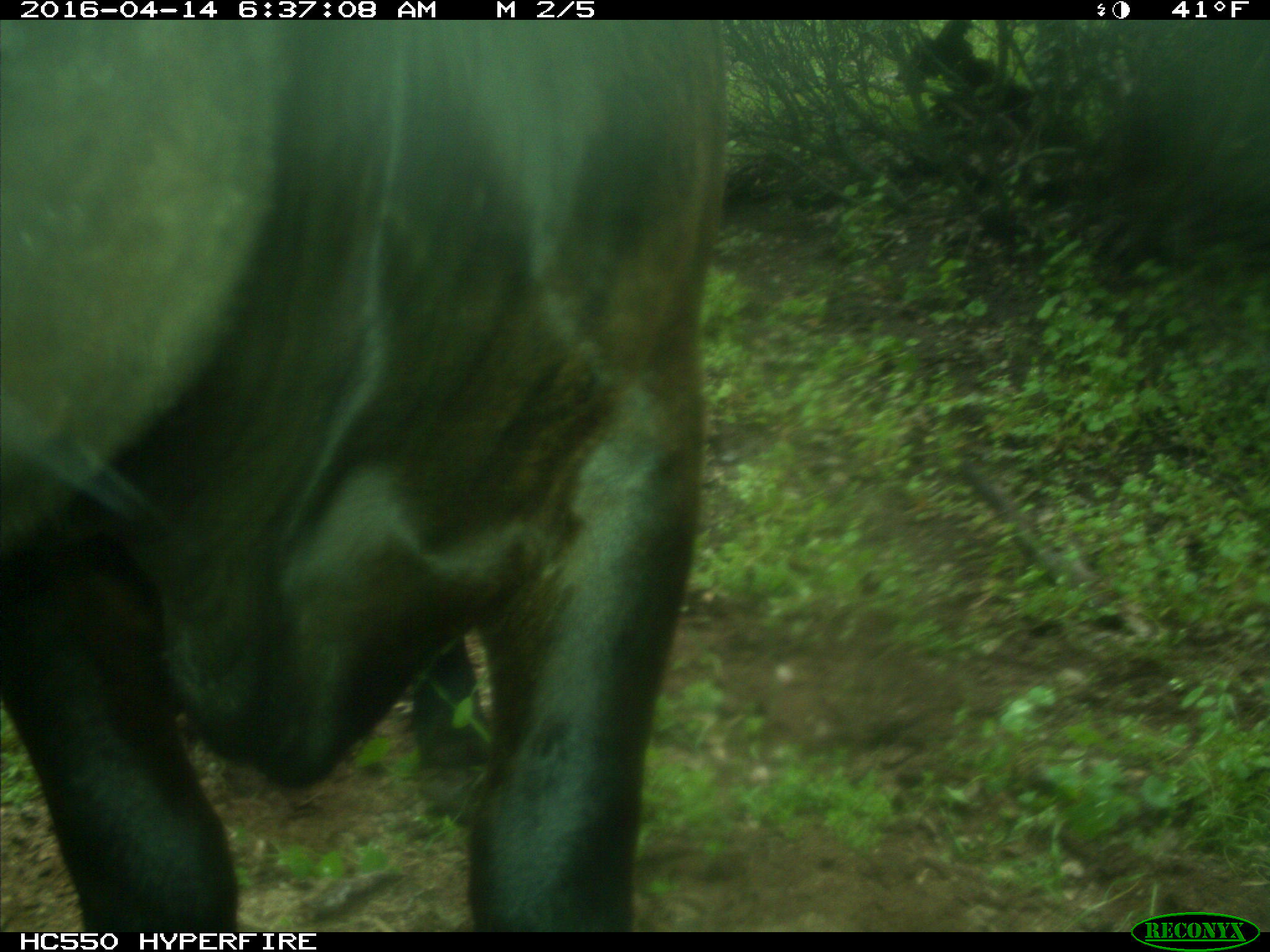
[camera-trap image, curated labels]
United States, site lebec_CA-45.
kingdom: Animalia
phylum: Chordata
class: Mammalia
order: Artiodactyla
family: Bovidae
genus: Bos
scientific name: Bos taurus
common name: domestic cow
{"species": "Bos taurus (domestic cow)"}